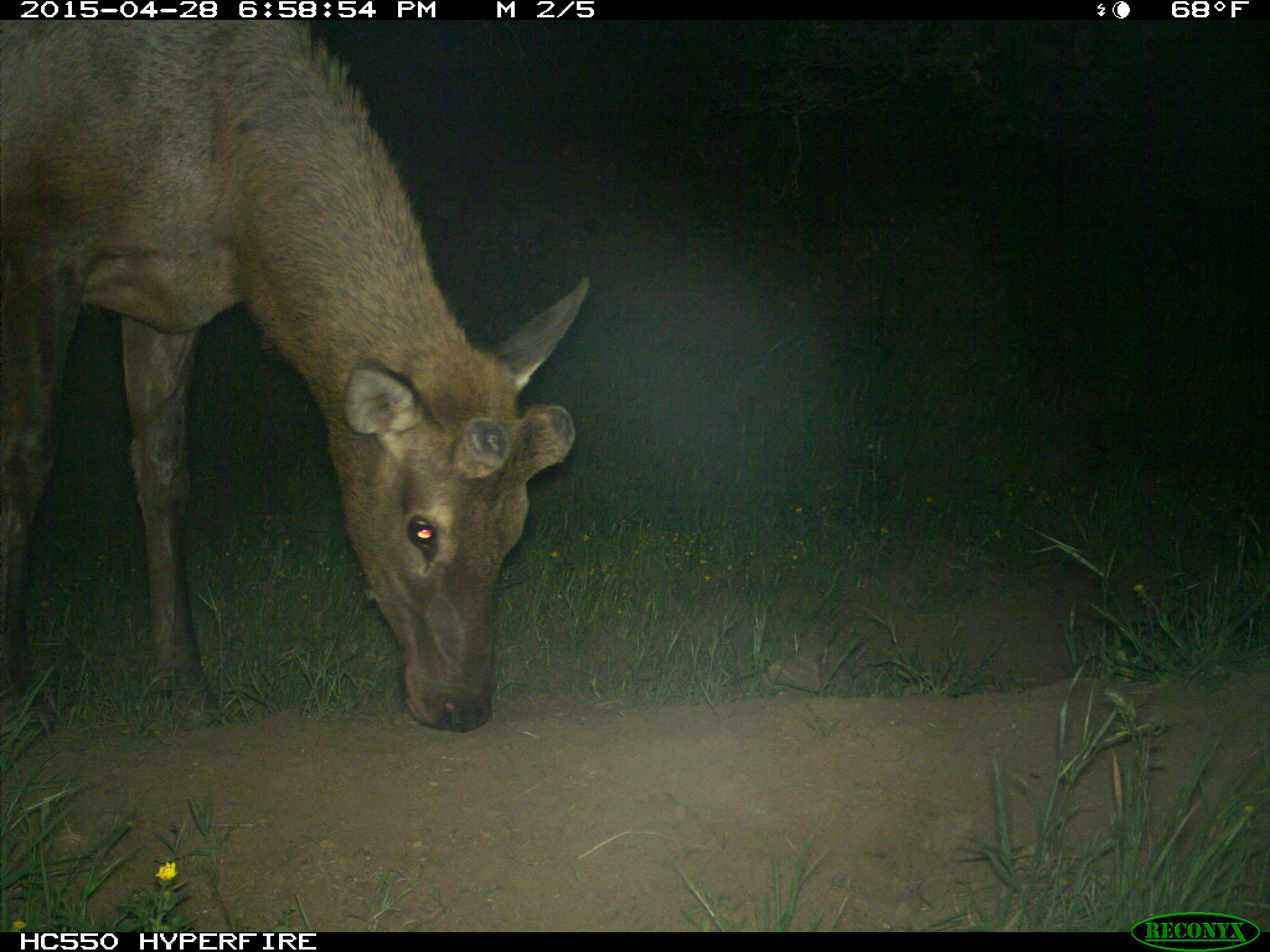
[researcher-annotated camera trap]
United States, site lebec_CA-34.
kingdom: Animalia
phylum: Chordata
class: Mammalia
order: Artiodactyla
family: Cervidae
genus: Cervus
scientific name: Cervus canadensis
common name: elk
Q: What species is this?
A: Cervus canadensis (elk).